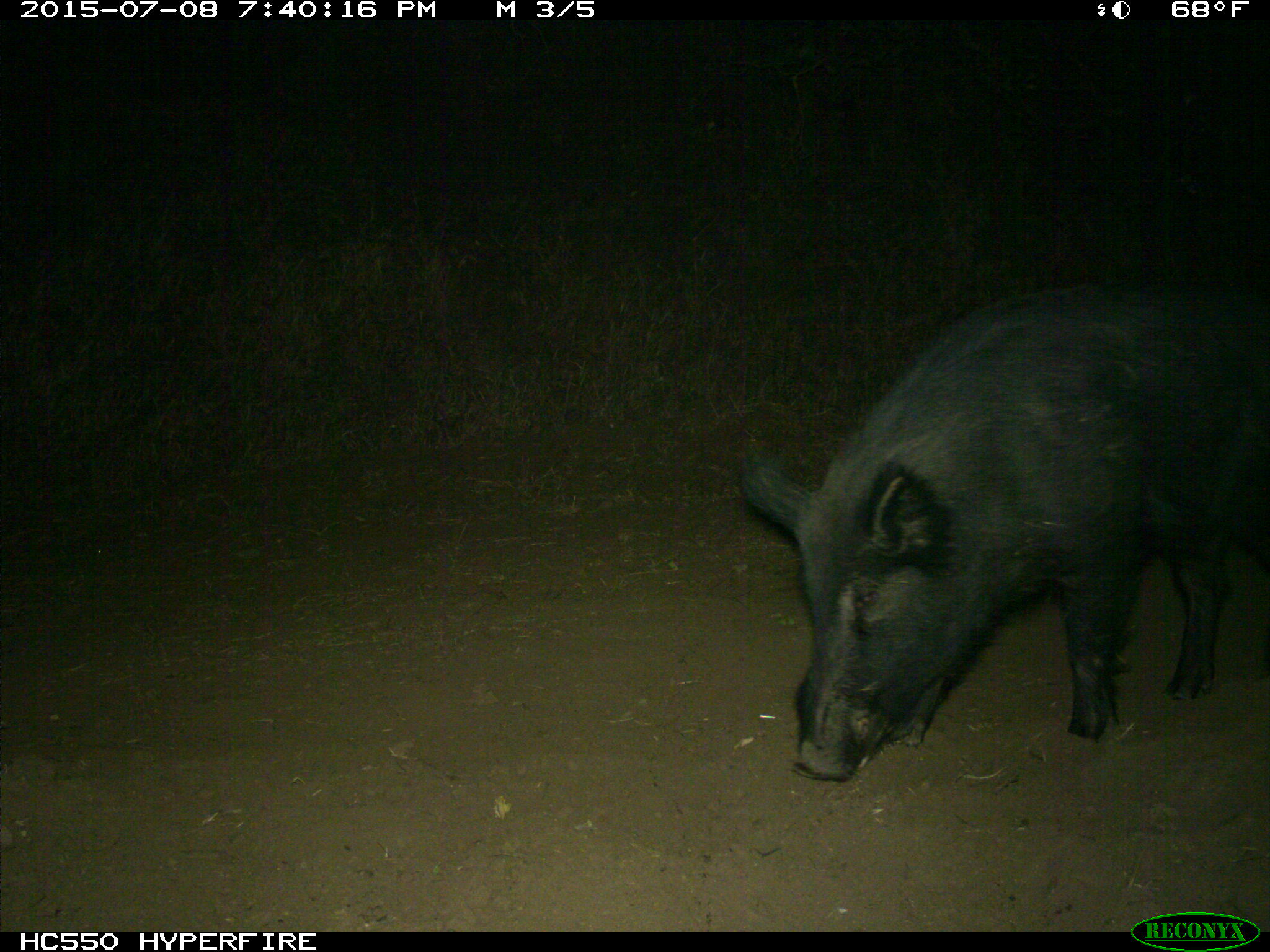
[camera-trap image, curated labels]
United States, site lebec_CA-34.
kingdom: Animalia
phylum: Chordata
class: Mammalia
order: Artiodactyla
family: Suidae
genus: Sus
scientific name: Sus scrofa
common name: wild boar